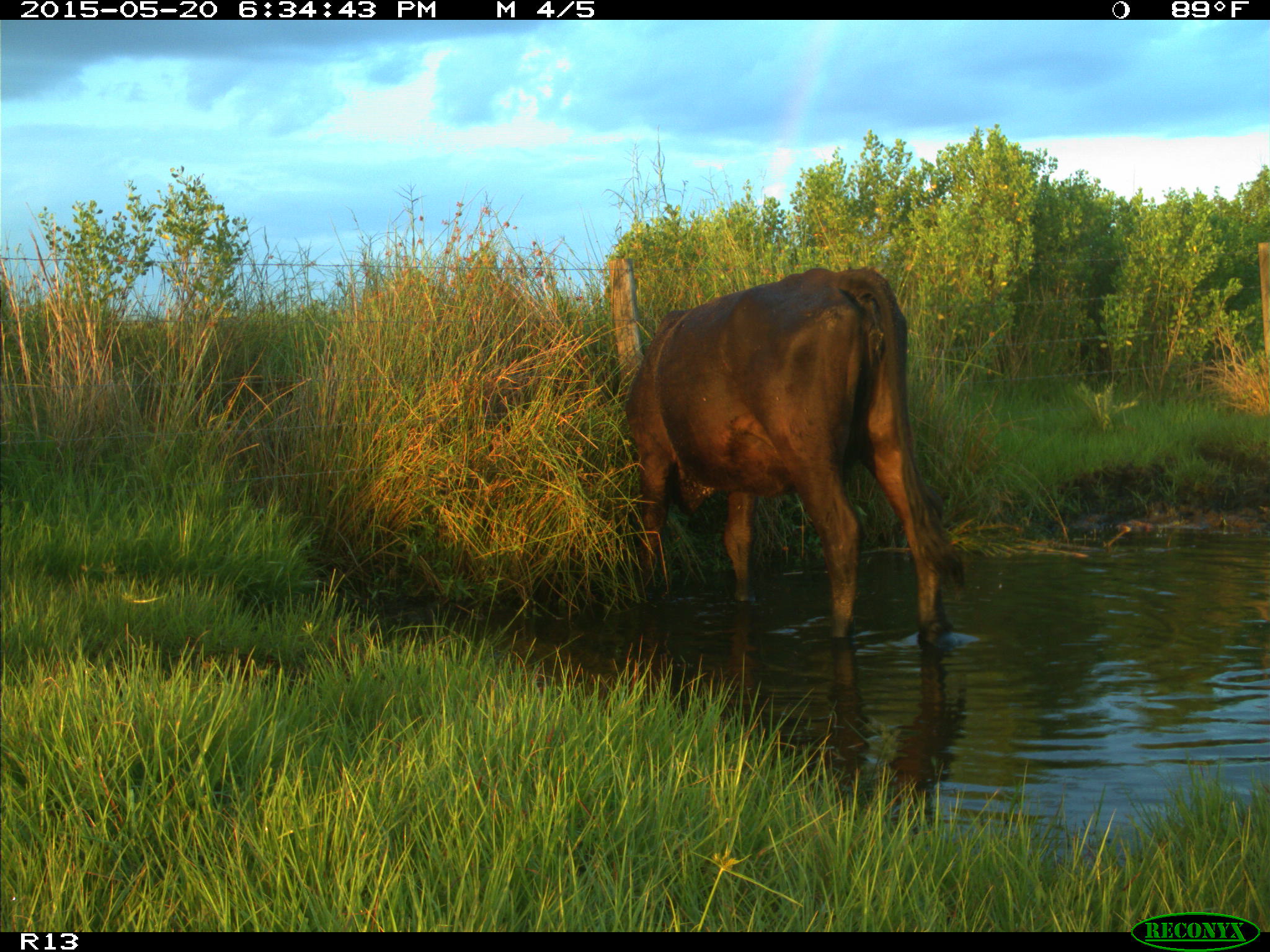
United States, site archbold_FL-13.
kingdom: Animalia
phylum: Chordata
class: Mammalia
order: Artiodactyla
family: Bovidae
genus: Bos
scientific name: Bos taurus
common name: domestic cow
Bos taurus (domestic cow).